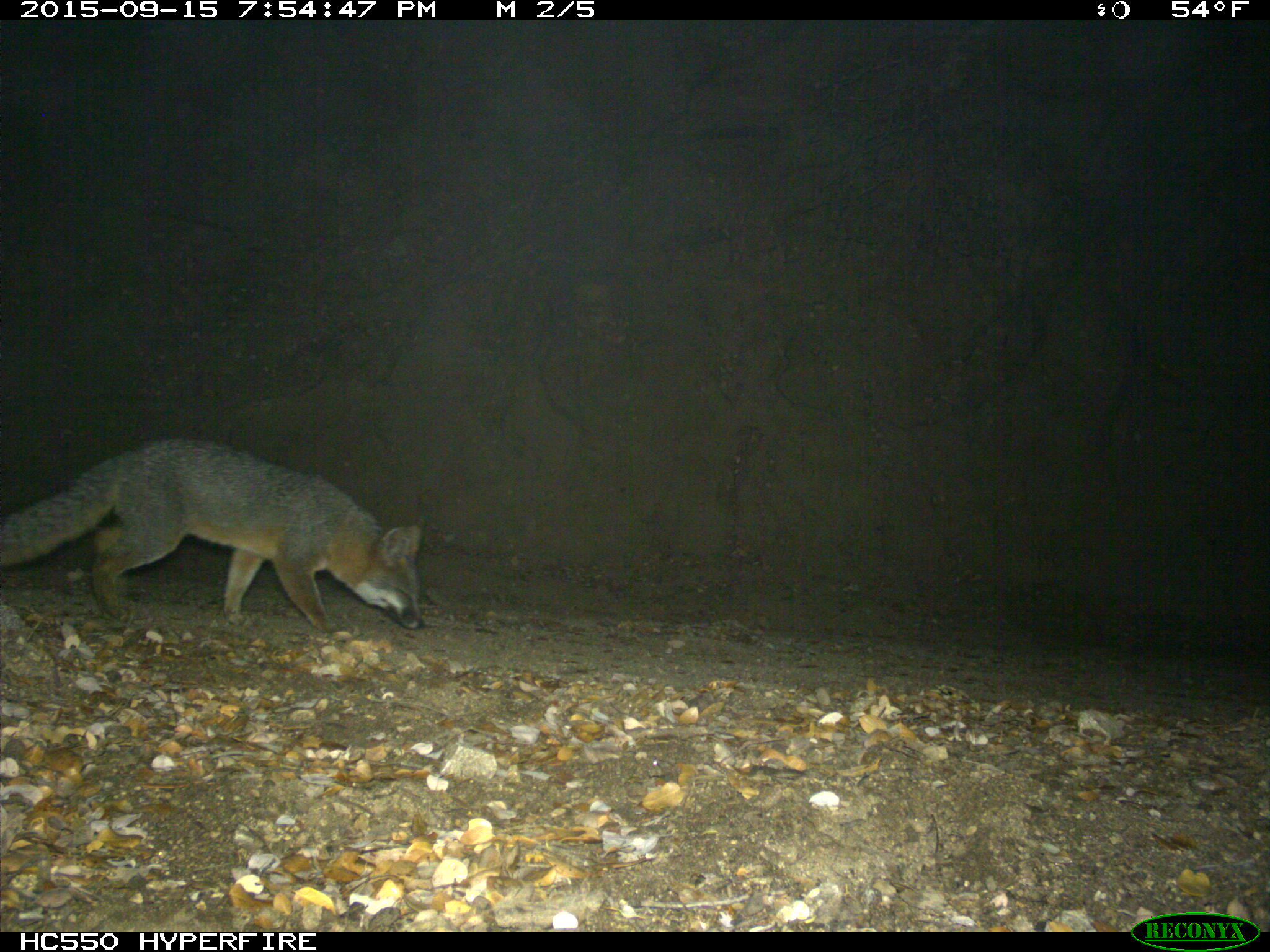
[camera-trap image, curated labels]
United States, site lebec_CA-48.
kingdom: Animalia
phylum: Chordata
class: Mammalia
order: Carnivora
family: Canidae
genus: Urocyon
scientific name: Urocyon cinereoargenteus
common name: gray fox